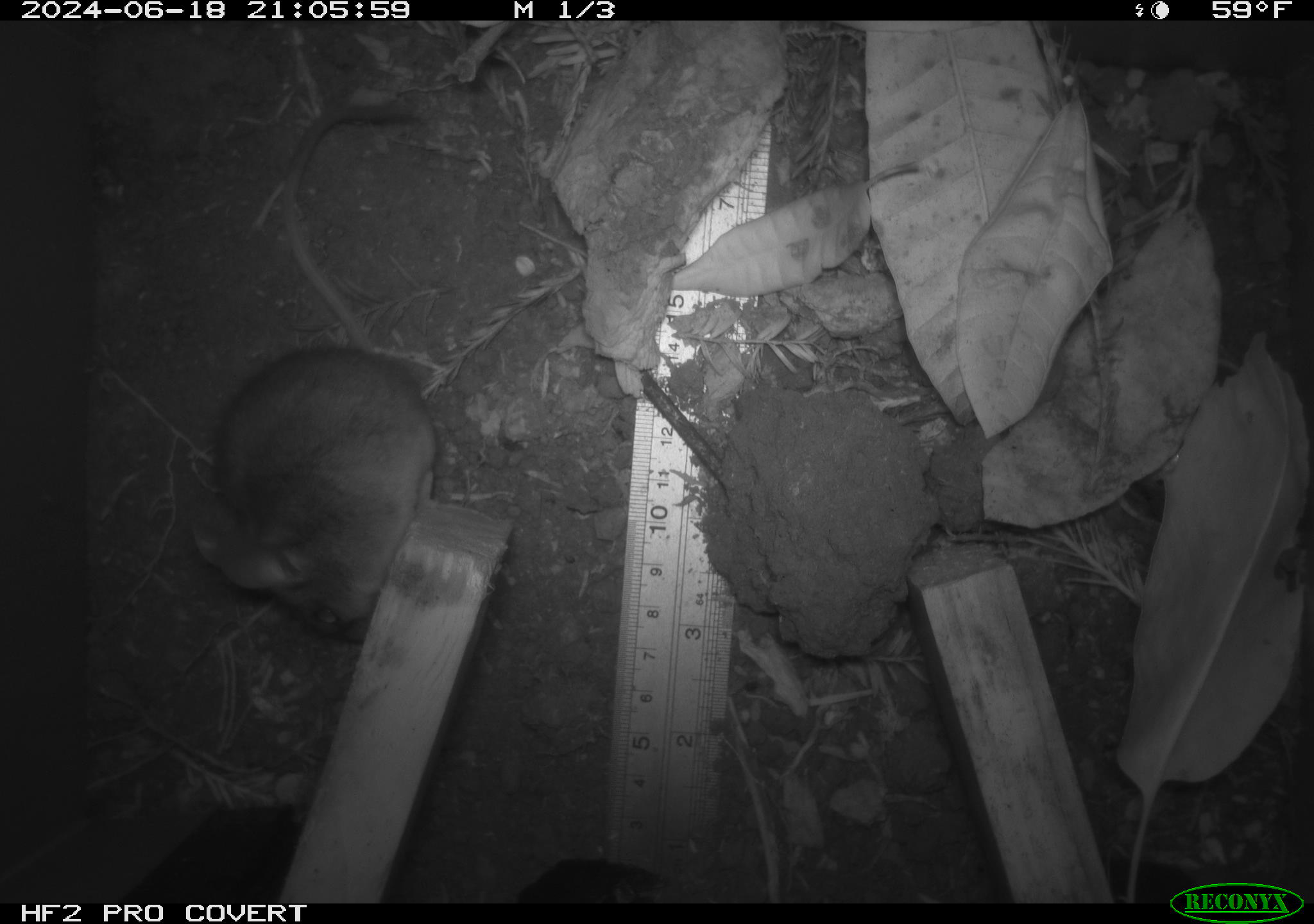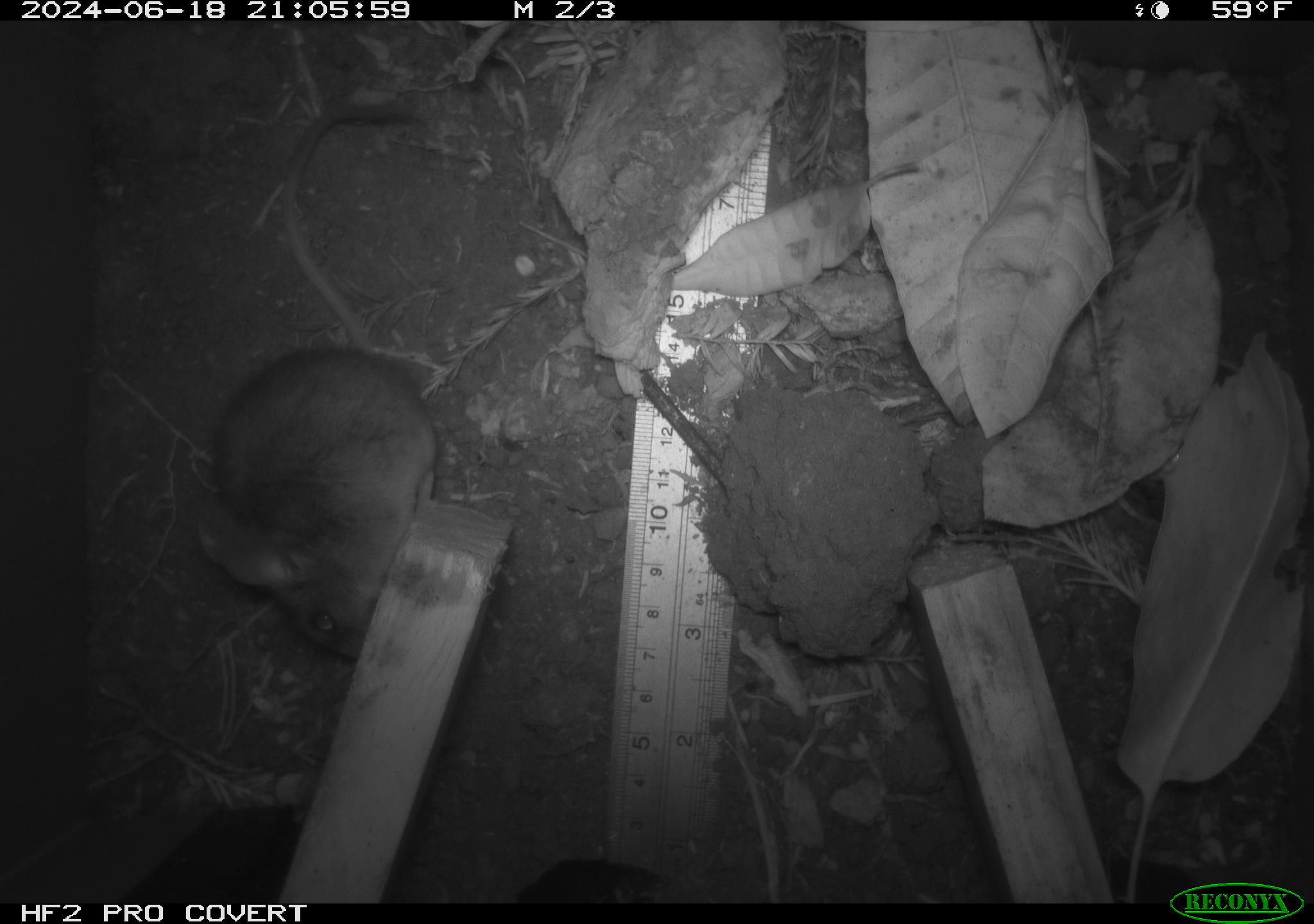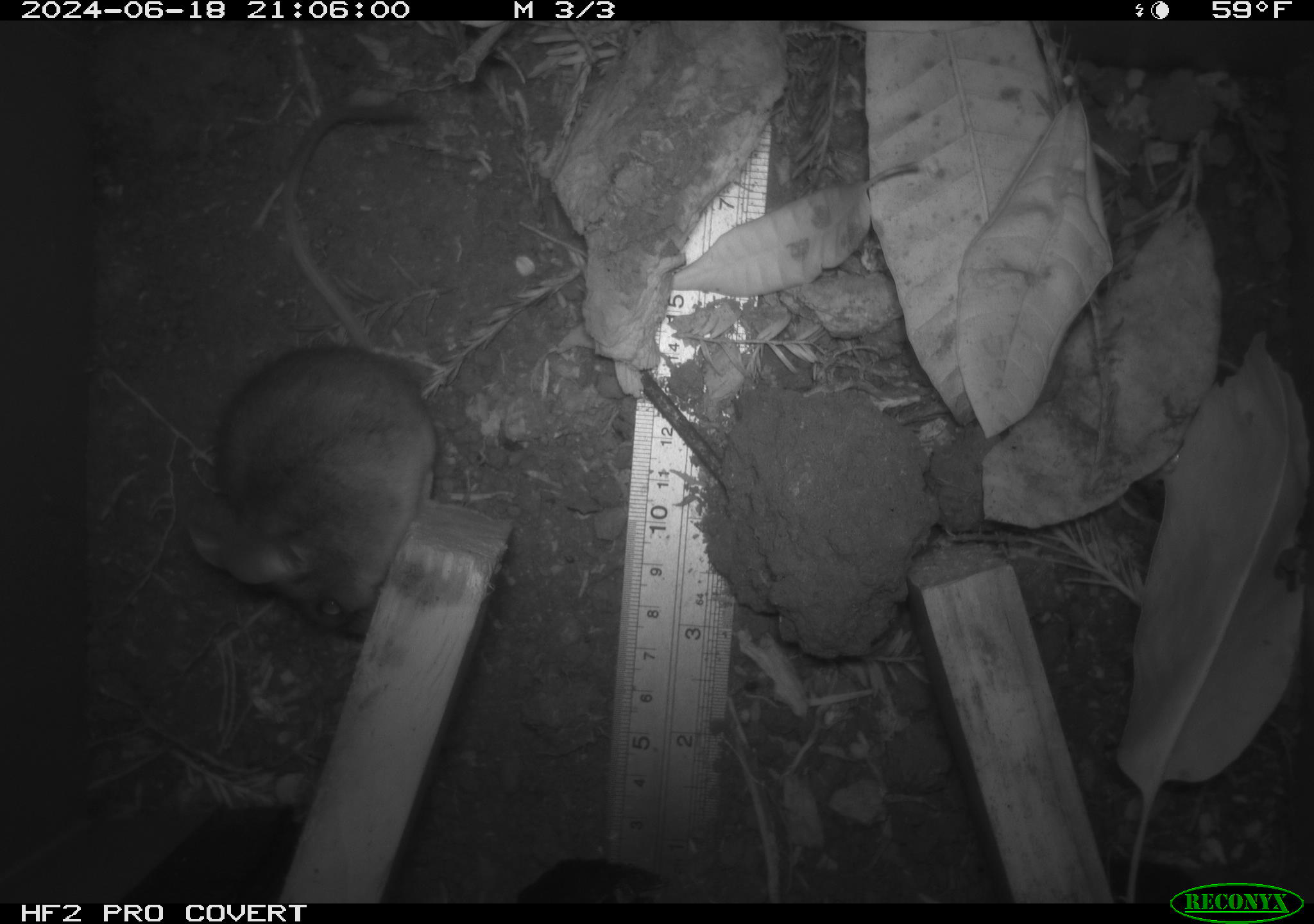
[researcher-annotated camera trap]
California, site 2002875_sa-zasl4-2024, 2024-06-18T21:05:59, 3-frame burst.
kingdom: Animalia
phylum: Chordata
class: Mammalia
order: Rodentia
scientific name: Rodentia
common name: mouse species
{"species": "mouse species (Rodentia)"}